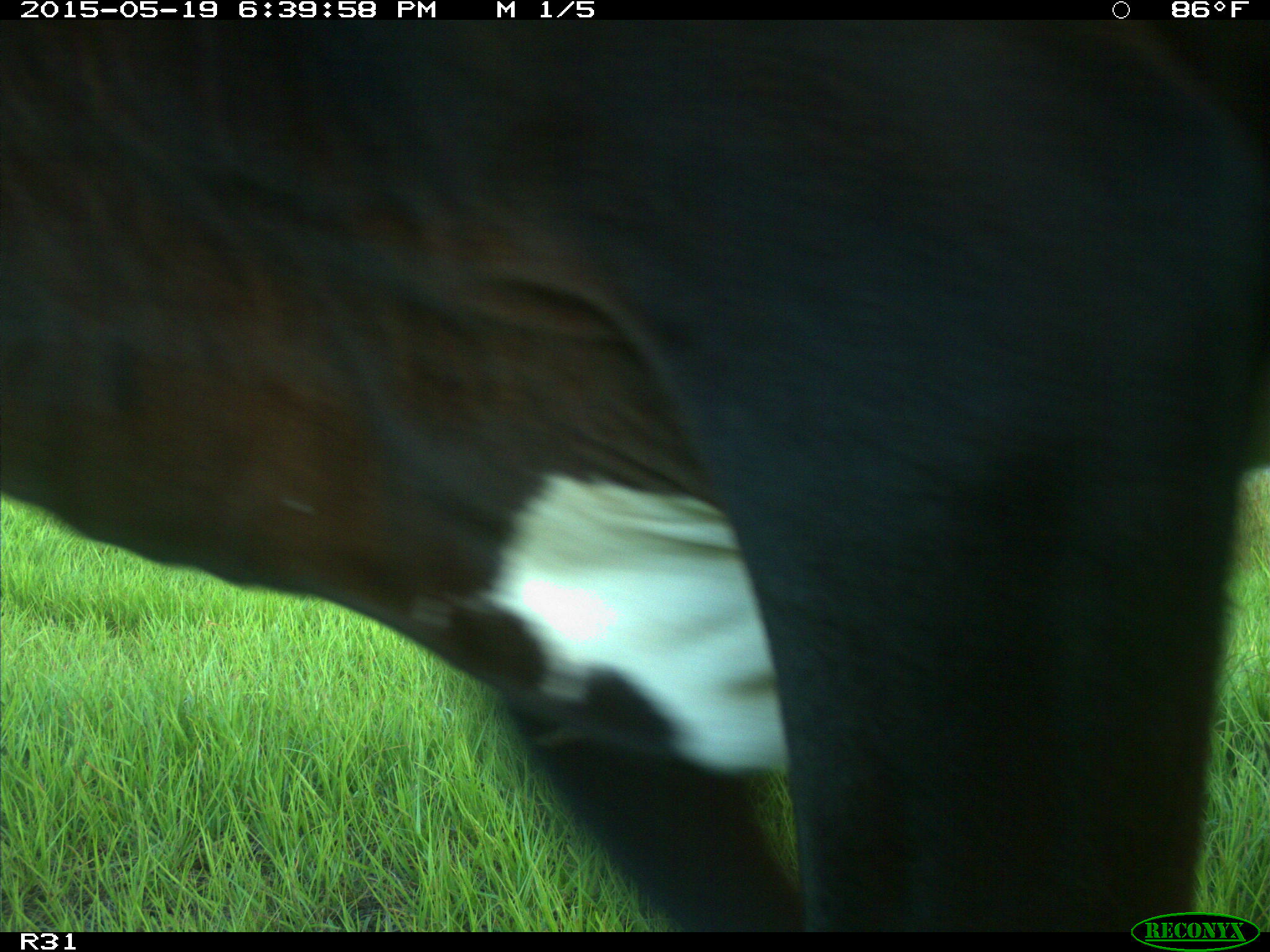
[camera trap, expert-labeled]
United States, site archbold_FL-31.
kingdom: Animalia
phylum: Chordata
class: Mammalia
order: Artiodactyla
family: Bovidae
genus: Bos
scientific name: Bos taurus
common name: domestic cow